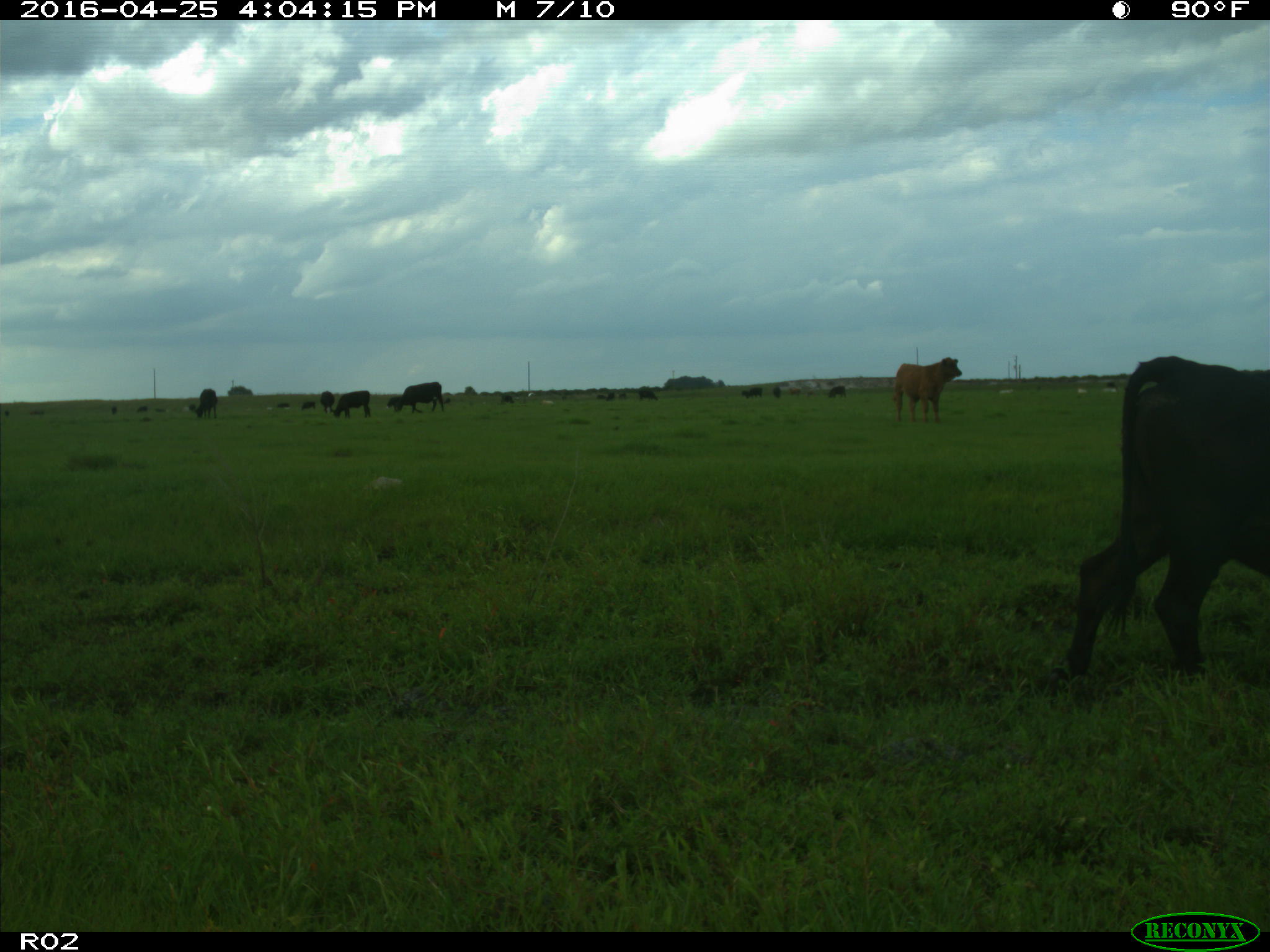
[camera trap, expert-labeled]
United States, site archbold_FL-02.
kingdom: Animalia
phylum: Chordata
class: Mammalia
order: Artiodactyla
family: Bovidae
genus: Bos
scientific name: Bos taurus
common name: domestic cow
Bos taurus (domestic cow).